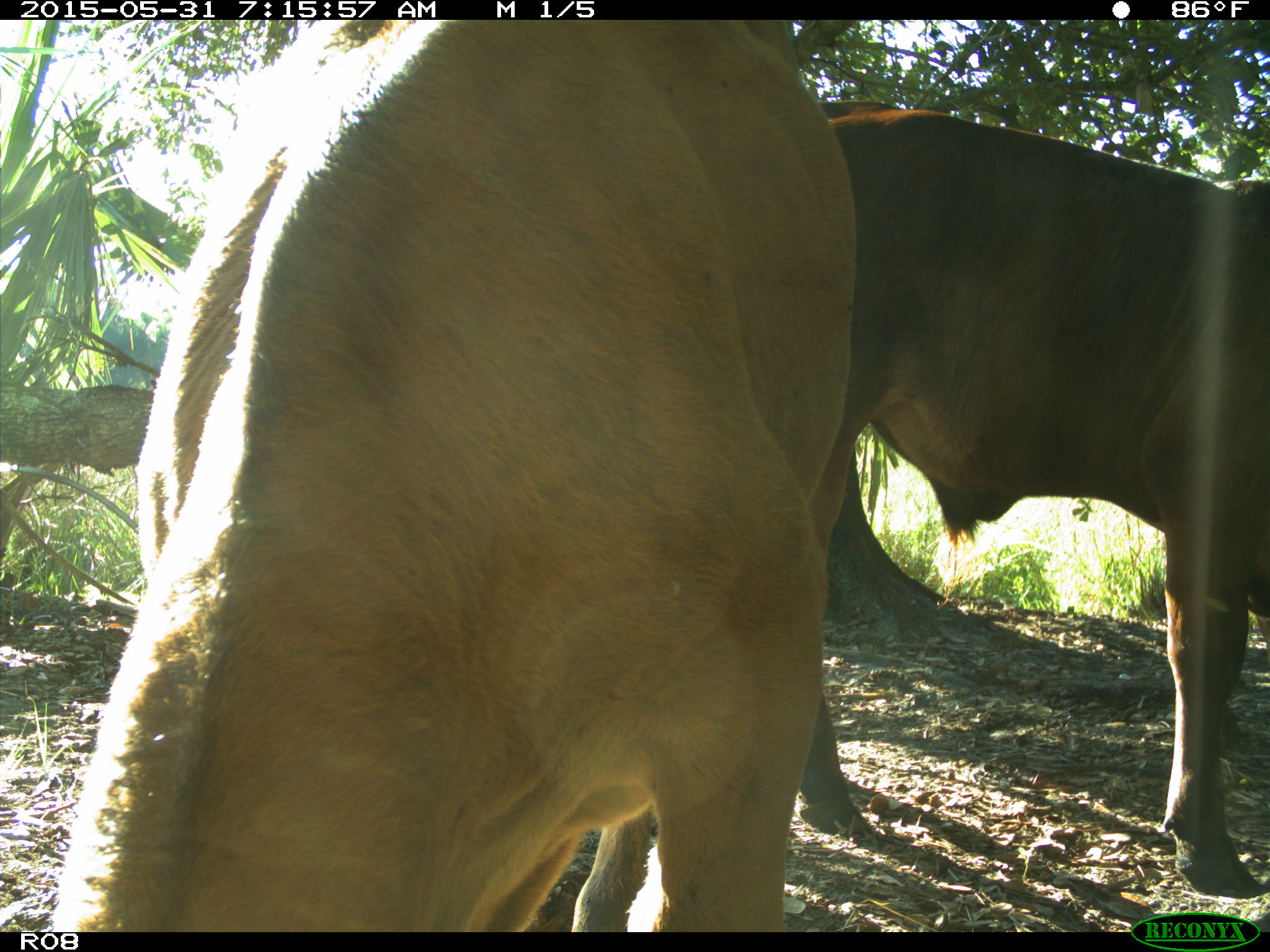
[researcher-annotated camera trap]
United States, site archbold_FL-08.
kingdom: Animalia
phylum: Chordata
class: Mammalia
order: Artiodactyla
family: Bovidae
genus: Bos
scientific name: Bos taurus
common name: domestic cow